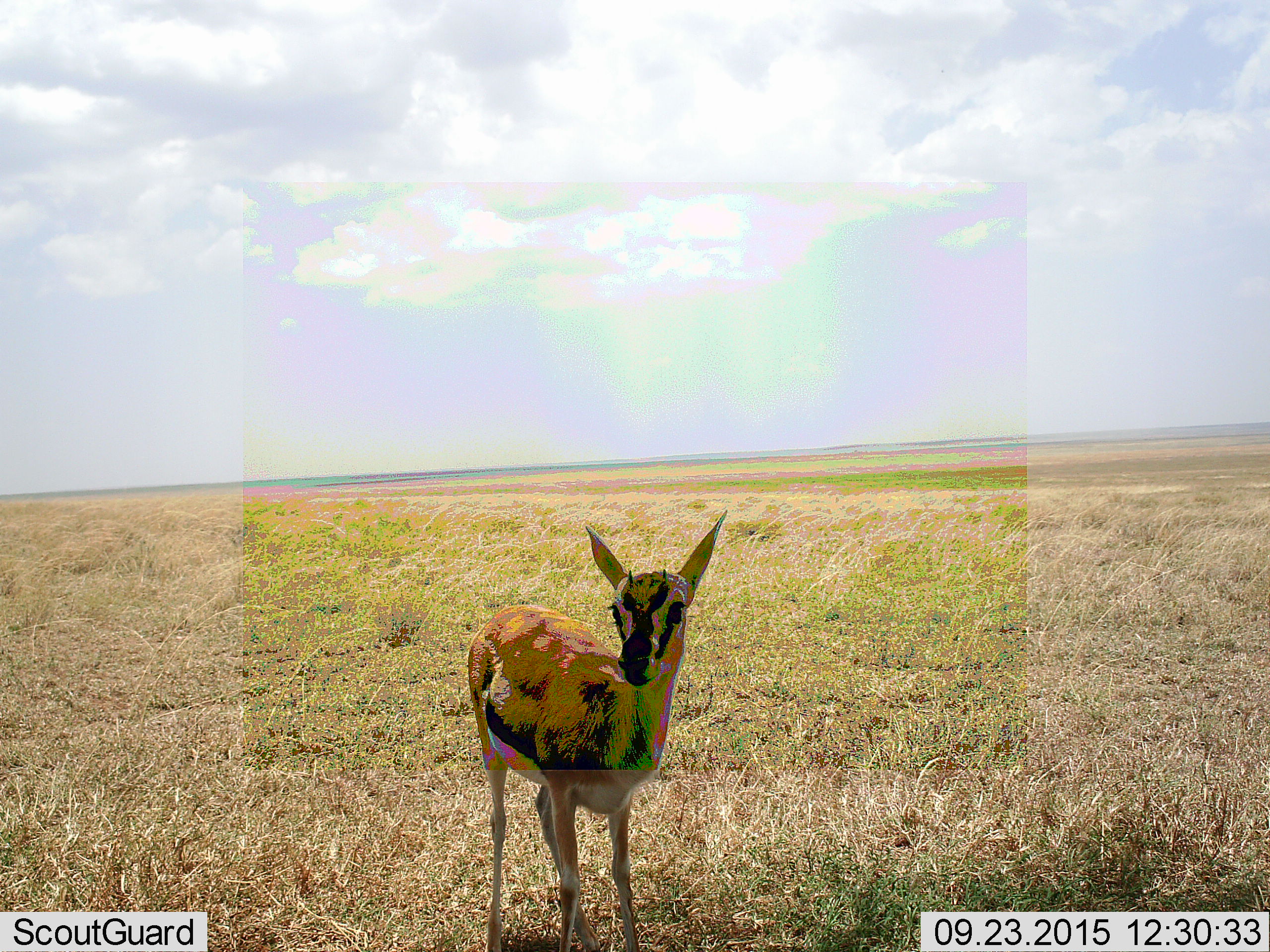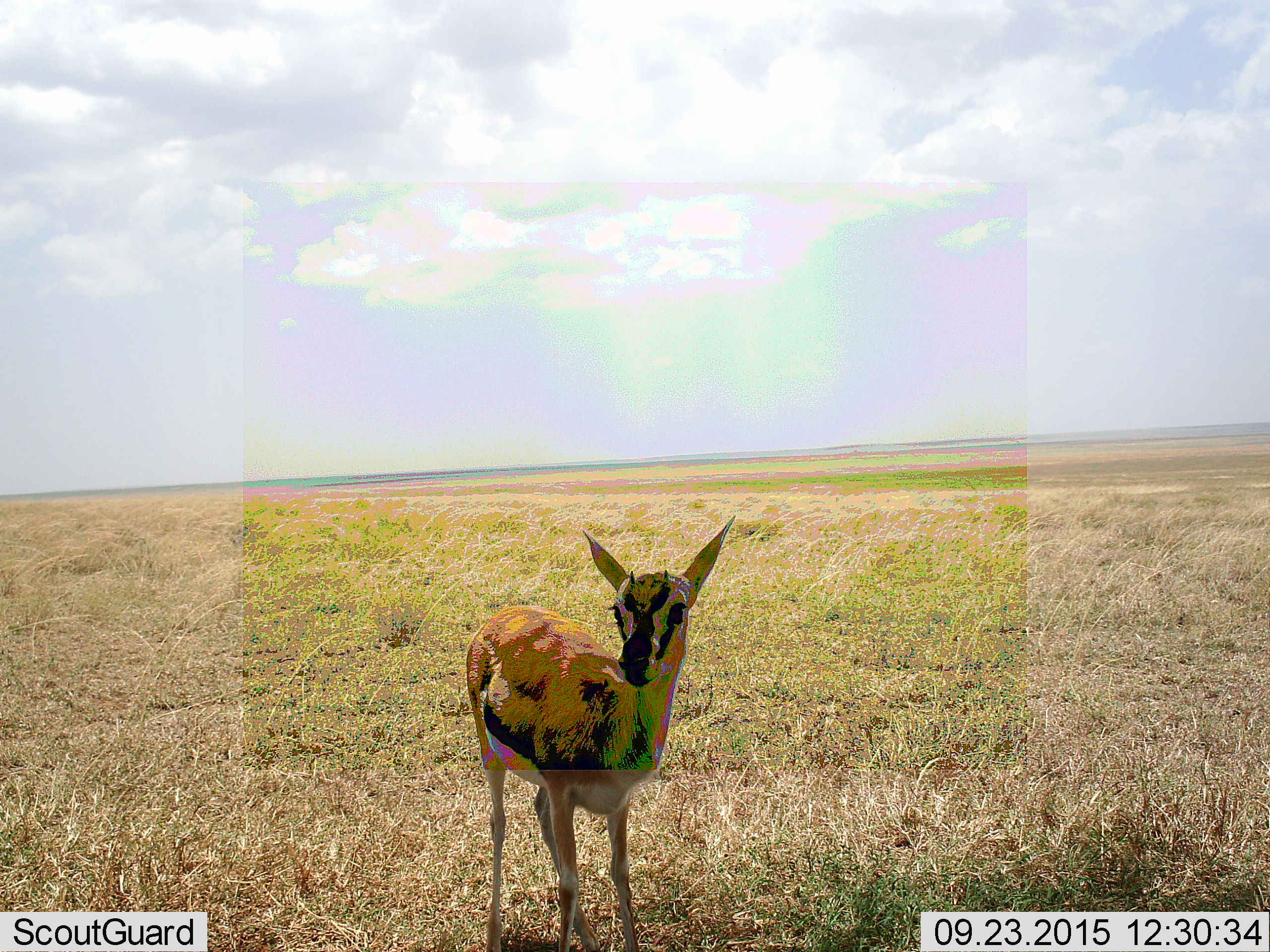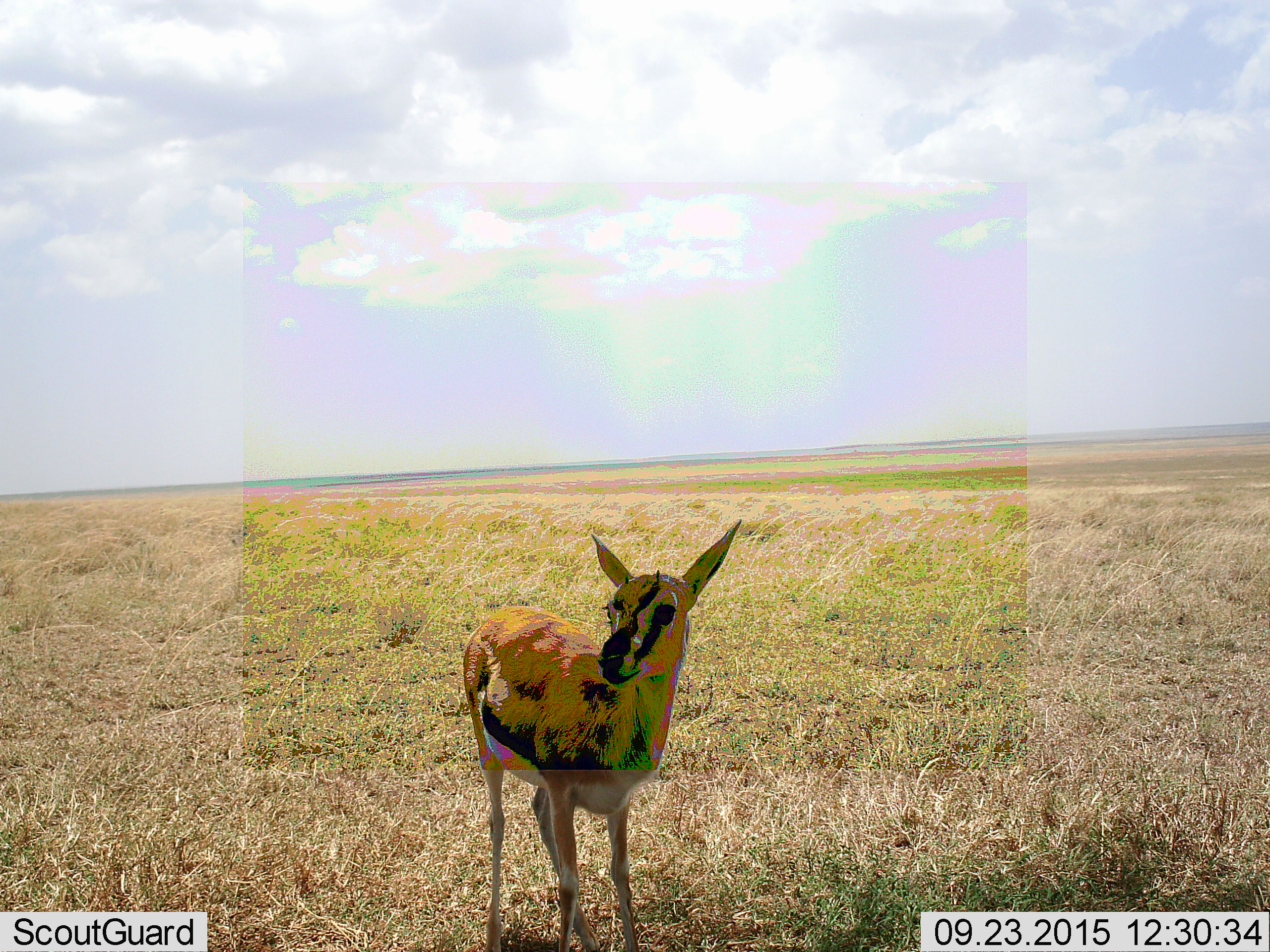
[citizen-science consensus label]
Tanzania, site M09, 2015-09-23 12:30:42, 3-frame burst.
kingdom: Animalia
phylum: Chordata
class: Mammalia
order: Artiodactyla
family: Bovidae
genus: Eudorcas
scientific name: Eudorcas thomsonii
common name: thomson's gazelle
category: gazellethomsons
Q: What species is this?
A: Gazellethomsons (thomson's gazelle) (Eudorcas thomsonii).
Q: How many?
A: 1.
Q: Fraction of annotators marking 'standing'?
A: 100%.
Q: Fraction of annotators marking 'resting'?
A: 0%.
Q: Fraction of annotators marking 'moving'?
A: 0%.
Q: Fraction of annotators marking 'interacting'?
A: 0%.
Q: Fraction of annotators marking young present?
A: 0%.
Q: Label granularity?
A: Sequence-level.